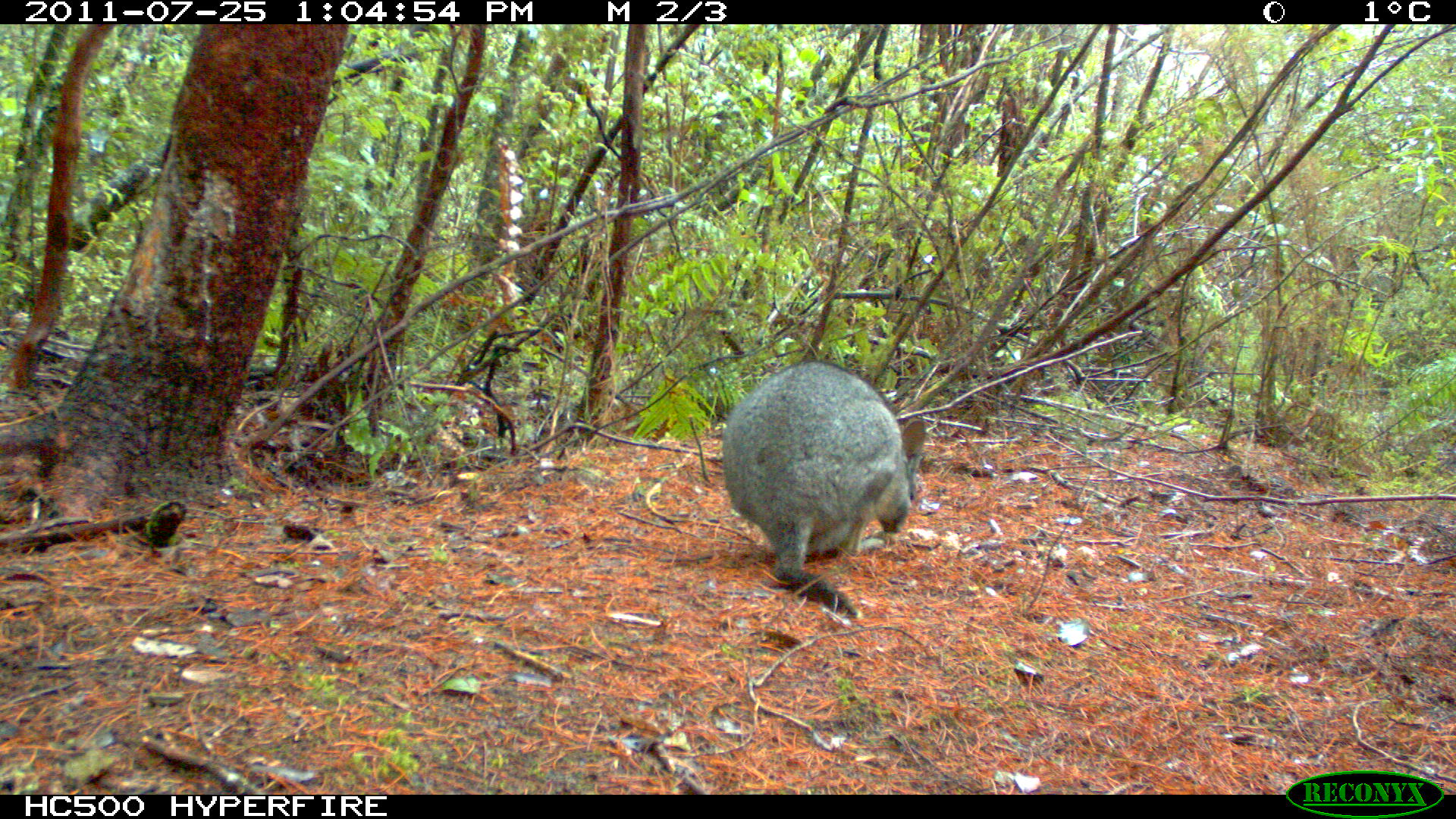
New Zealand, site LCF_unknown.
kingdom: Animalia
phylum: Chordata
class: Mammalia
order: Diprotodontia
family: Macropodidae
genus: Notamacropus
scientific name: Notamacropus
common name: wallaby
Wallaby (Notamacropus).